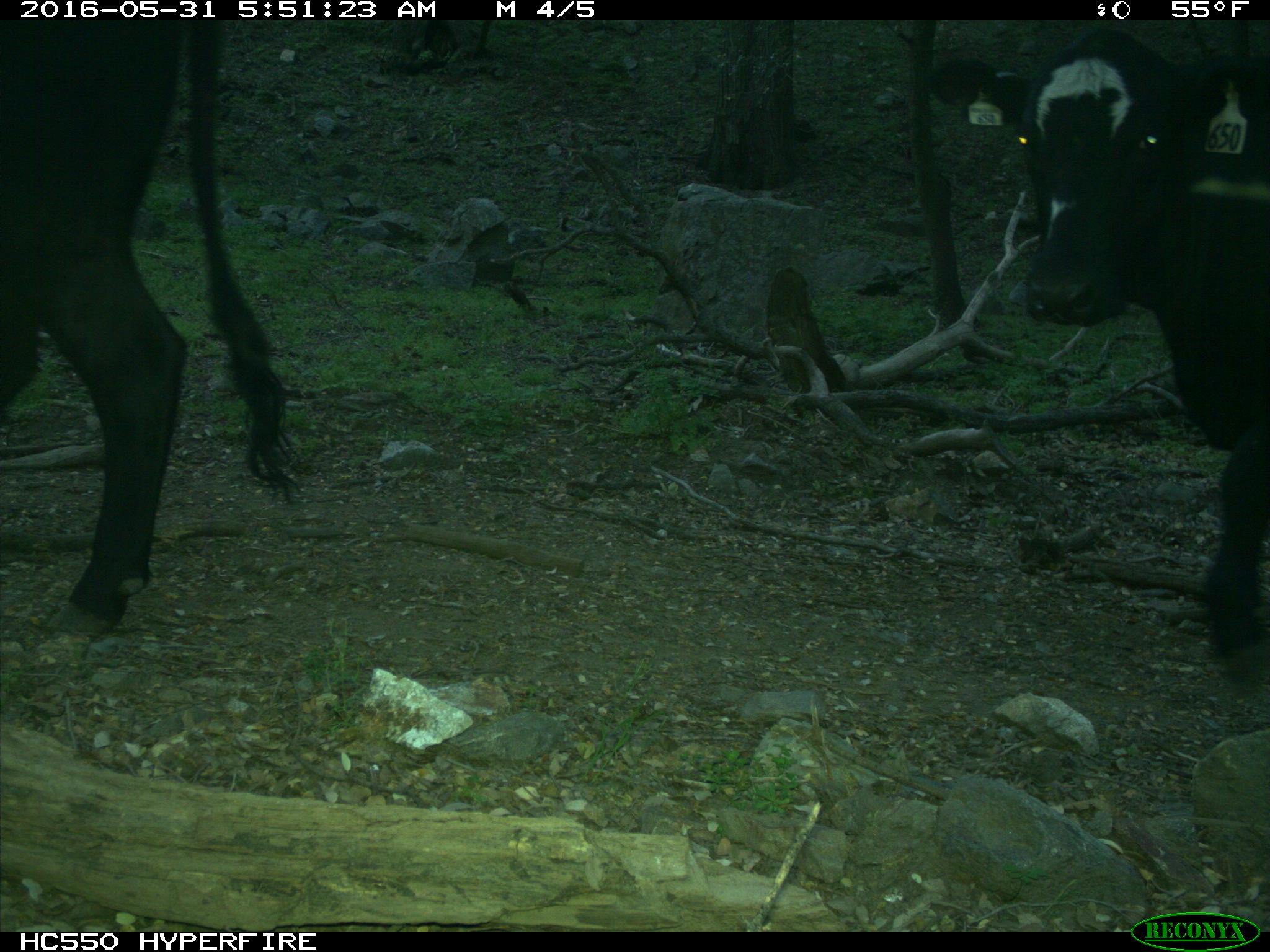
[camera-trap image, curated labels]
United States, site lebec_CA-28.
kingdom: Animalia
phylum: Chordata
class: Mammalia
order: Artiodactyla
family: Bovidae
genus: Bos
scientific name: Bos taurus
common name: domestic cow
Bos taurus (domestic cow).